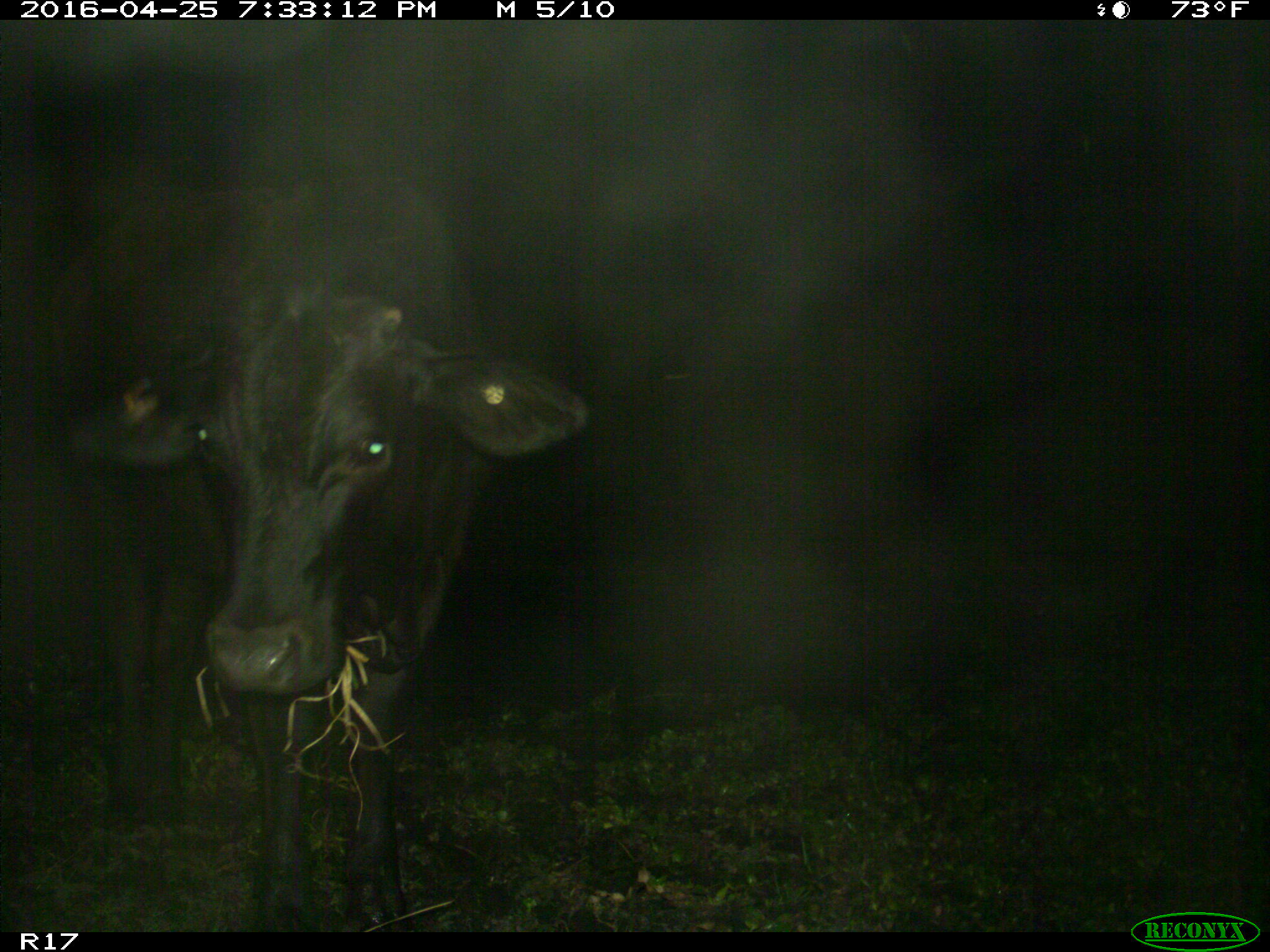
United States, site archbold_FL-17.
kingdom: Animalia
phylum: Chordata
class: Mammalia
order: Artiodactyla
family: Bovidae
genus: Bos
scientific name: Bos taurus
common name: domestic cow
Bos taurus (domestic cow).